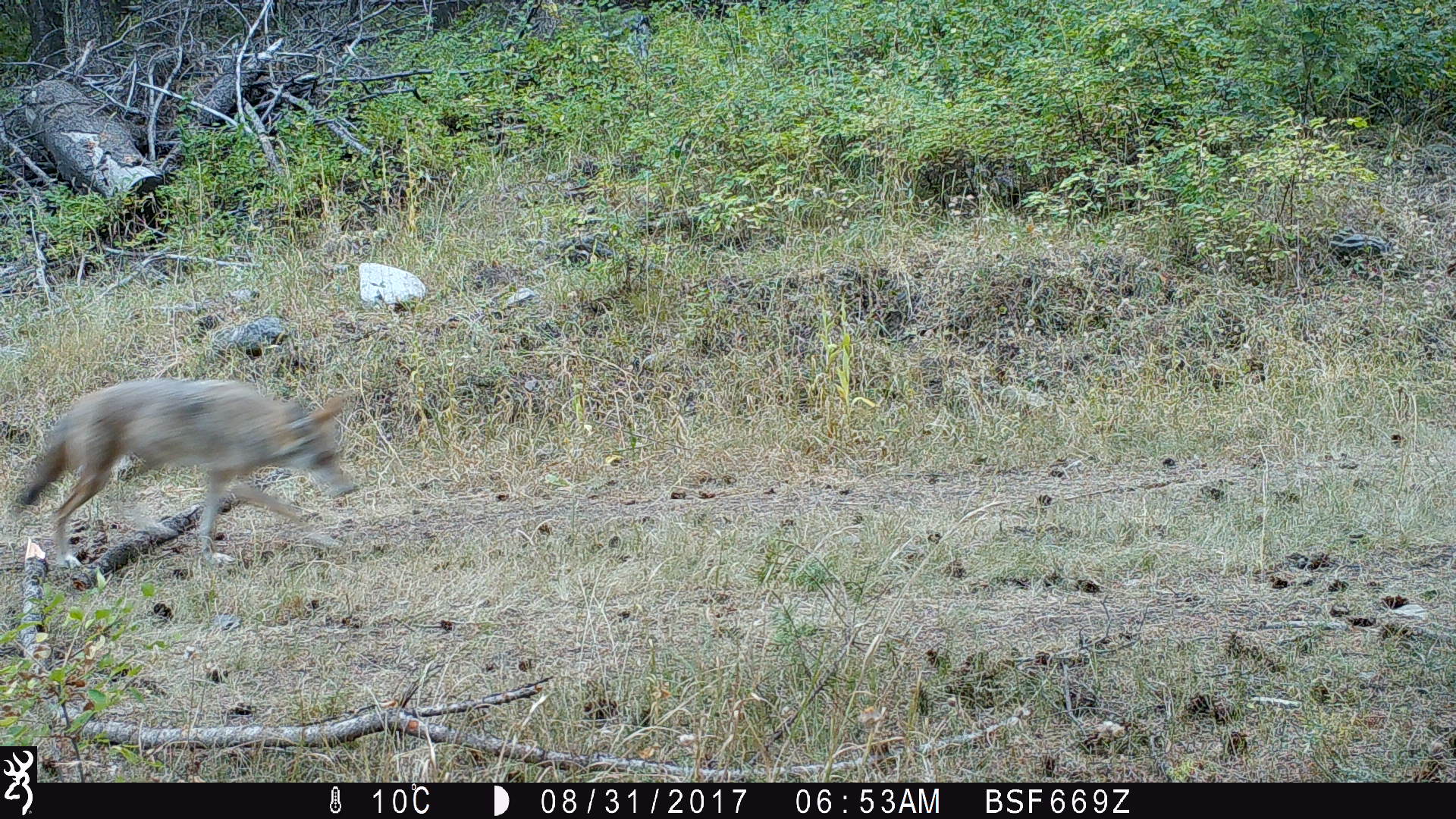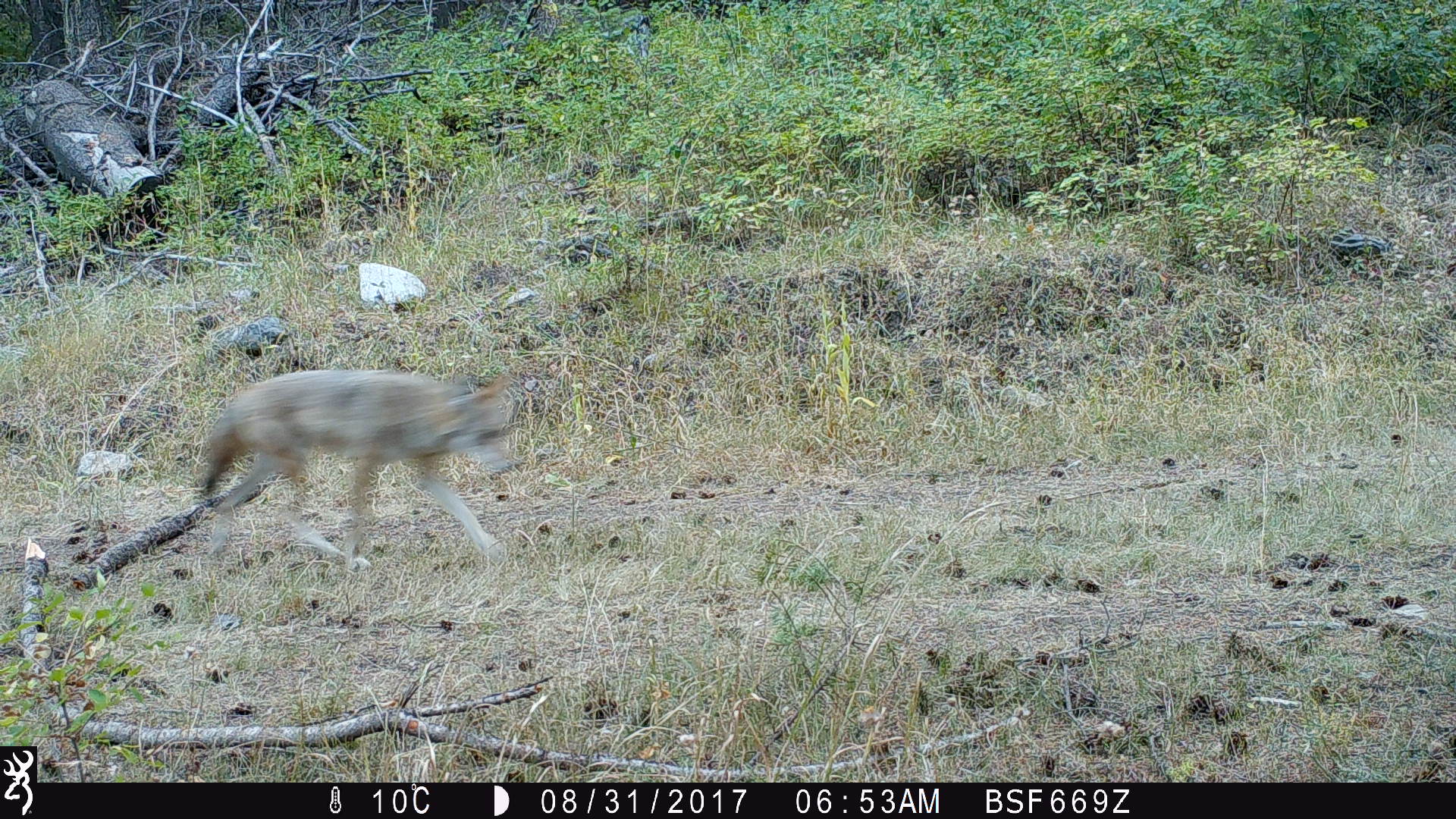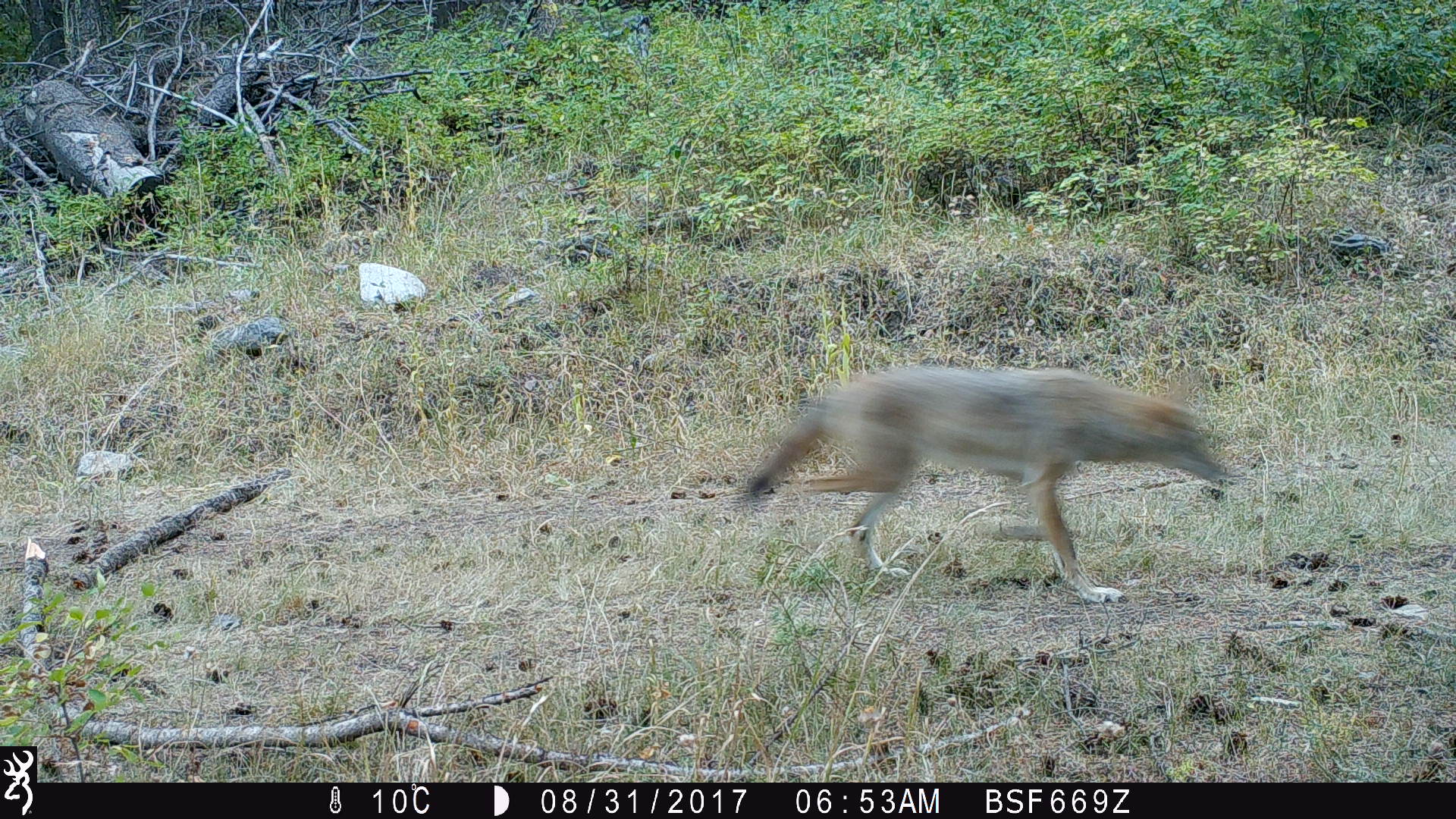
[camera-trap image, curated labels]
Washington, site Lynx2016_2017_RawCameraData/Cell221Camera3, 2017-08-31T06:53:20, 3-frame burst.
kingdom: Animalia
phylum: Chordata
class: Mammalia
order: Carnivora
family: Canidae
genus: Canis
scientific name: Canis latrans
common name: coyote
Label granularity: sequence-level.